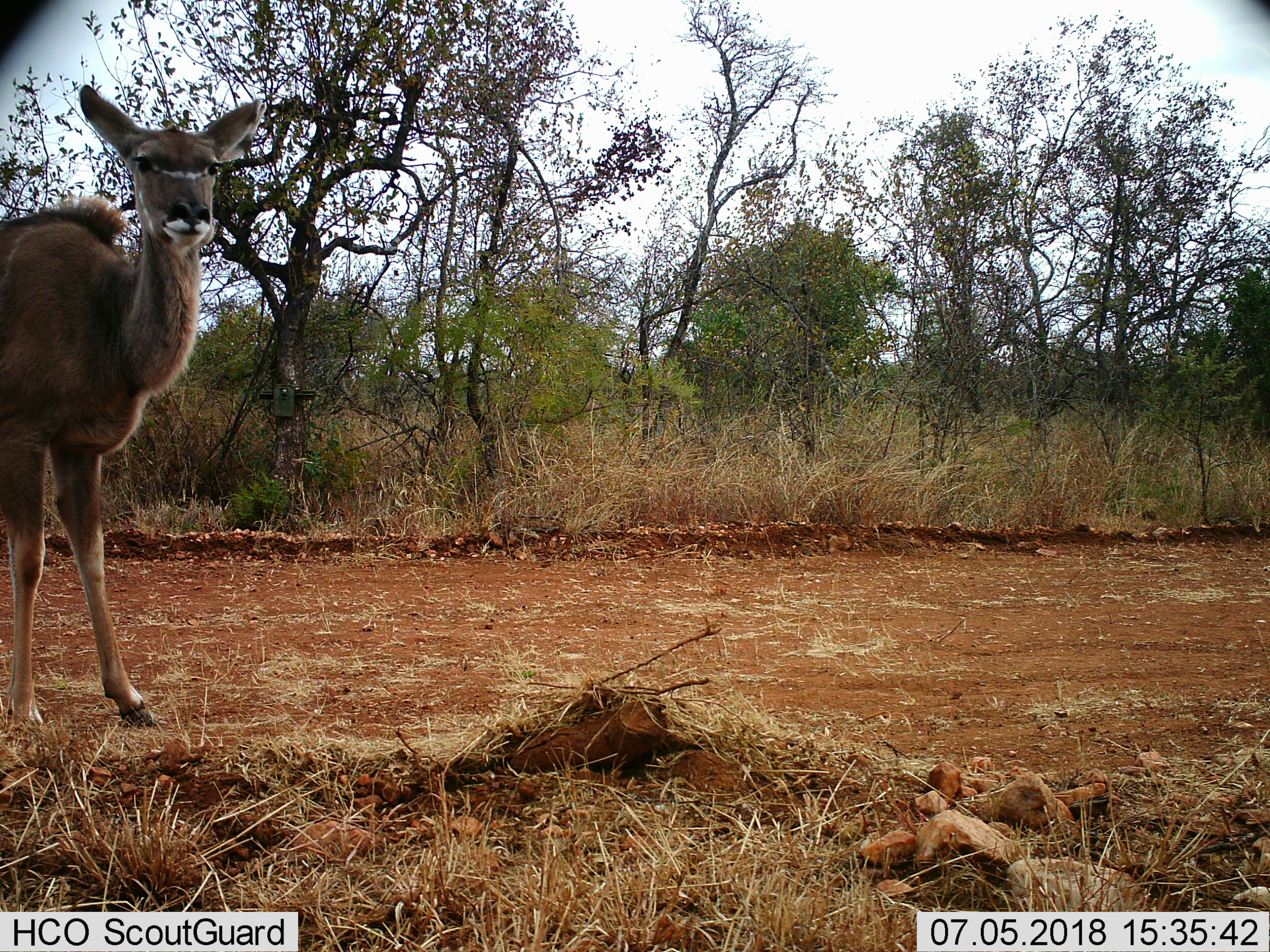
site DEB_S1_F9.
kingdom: Animalia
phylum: Chordata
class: Mammalia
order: Artiodactyla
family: Bovidae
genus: Tragelaphus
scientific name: Tragelaphus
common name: kudu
Kudu (Tragelaphus), count 1. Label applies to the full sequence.